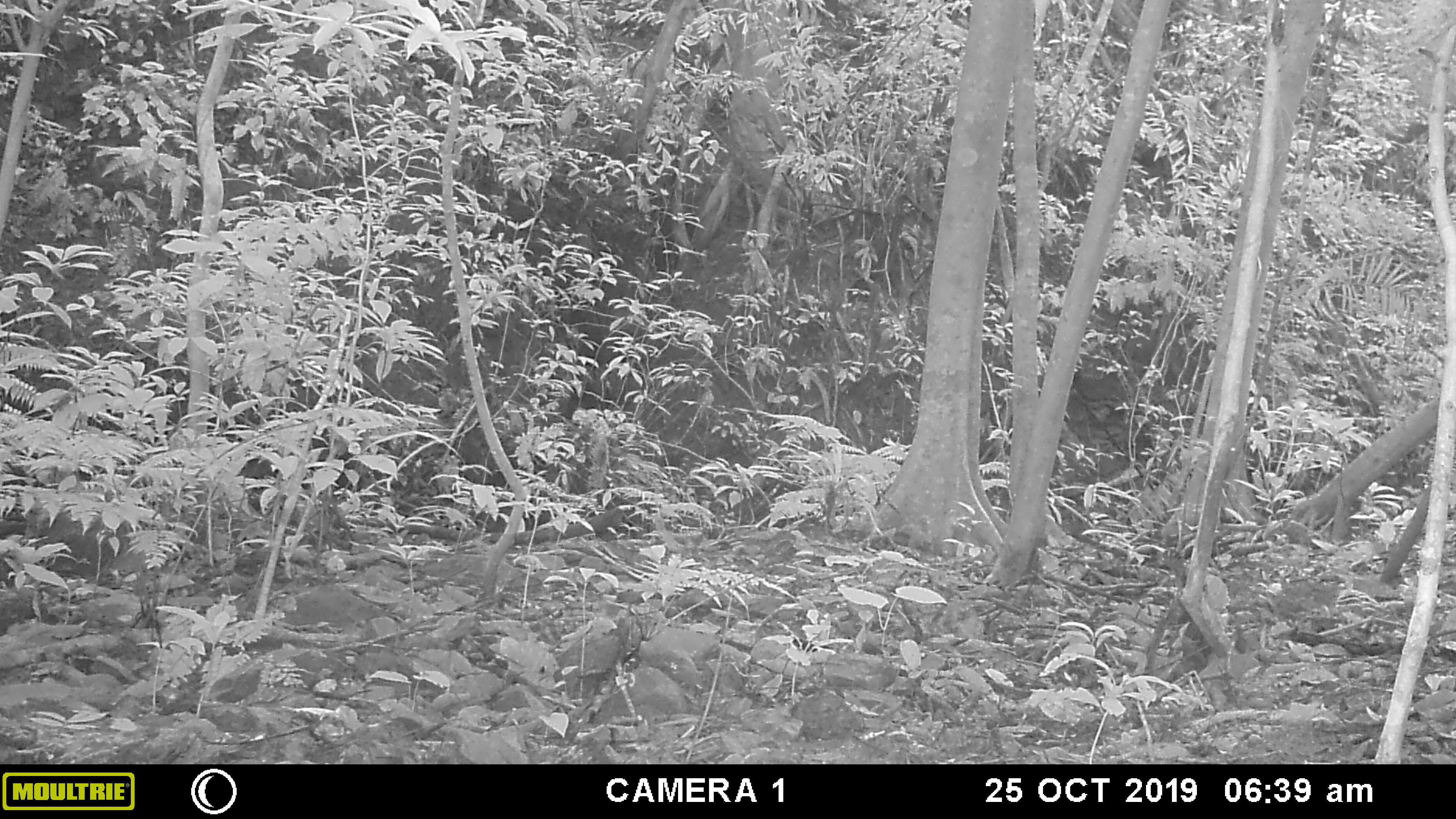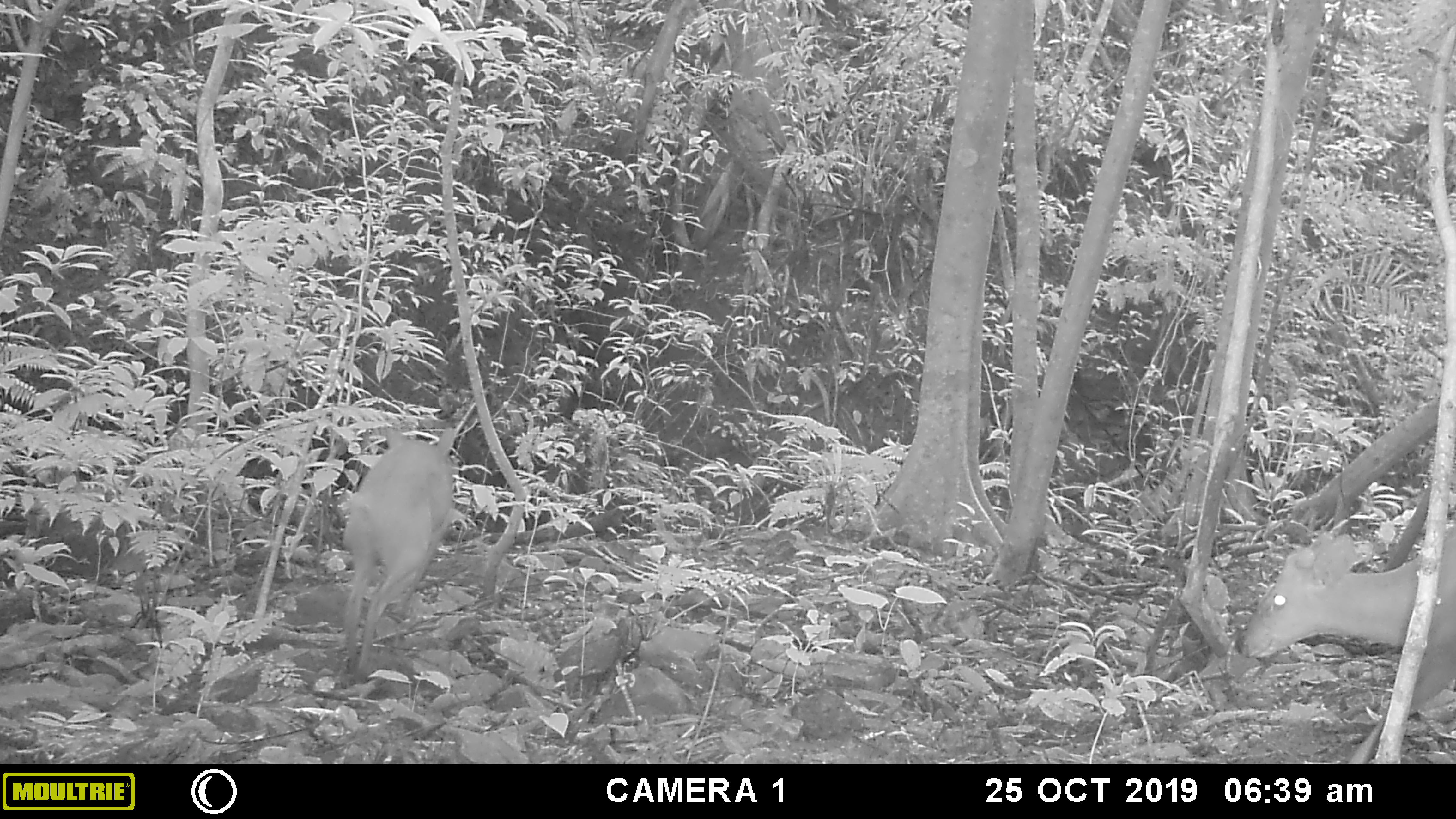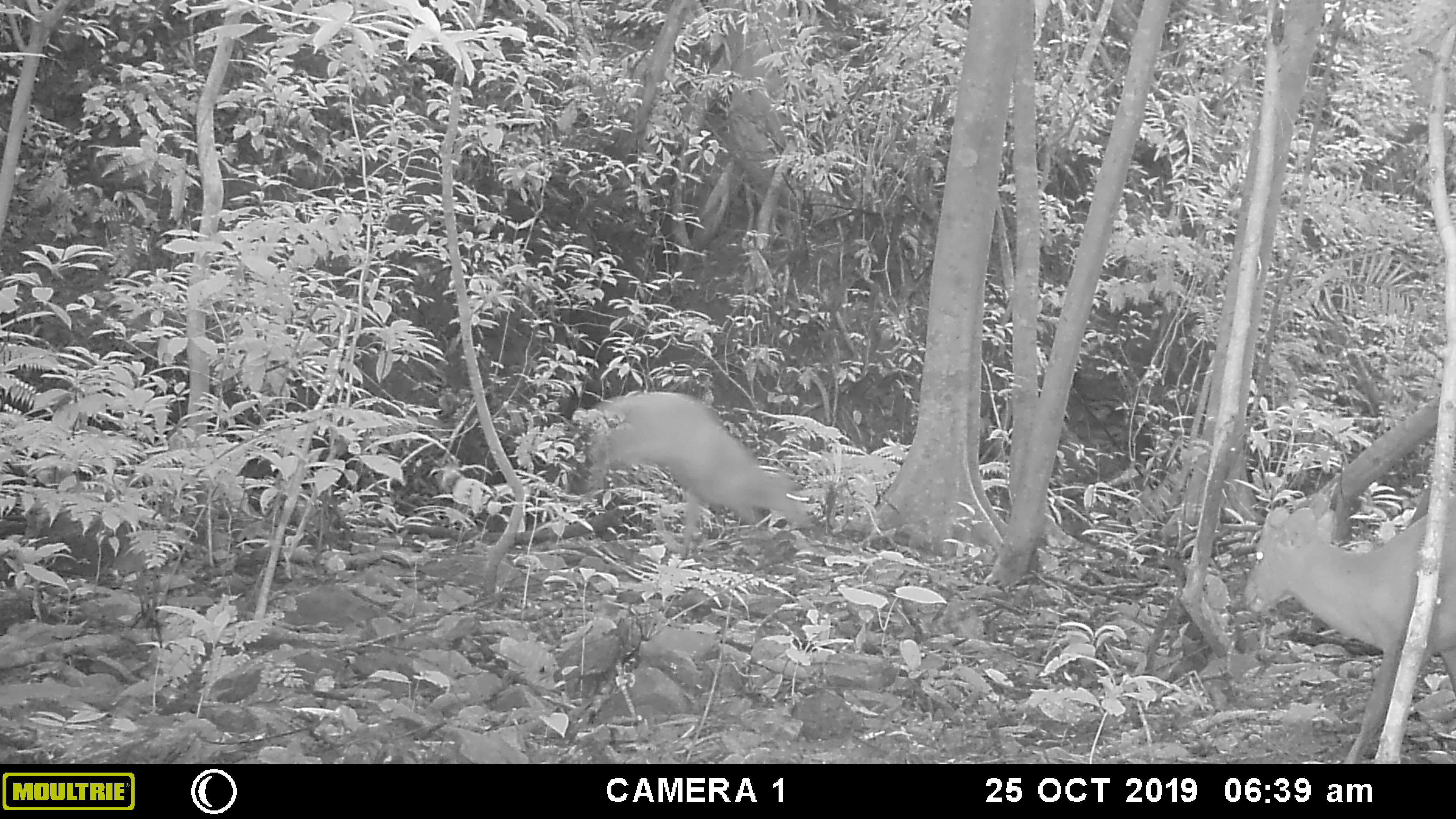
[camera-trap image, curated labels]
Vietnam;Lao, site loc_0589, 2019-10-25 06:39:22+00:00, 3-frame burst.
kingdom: Animalia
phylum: Chordata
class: Mammalia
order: Artiodactyla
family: Cervidae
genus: Muntiacus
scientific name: Muntiacus muntjak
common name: red muntjac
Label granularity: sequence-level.